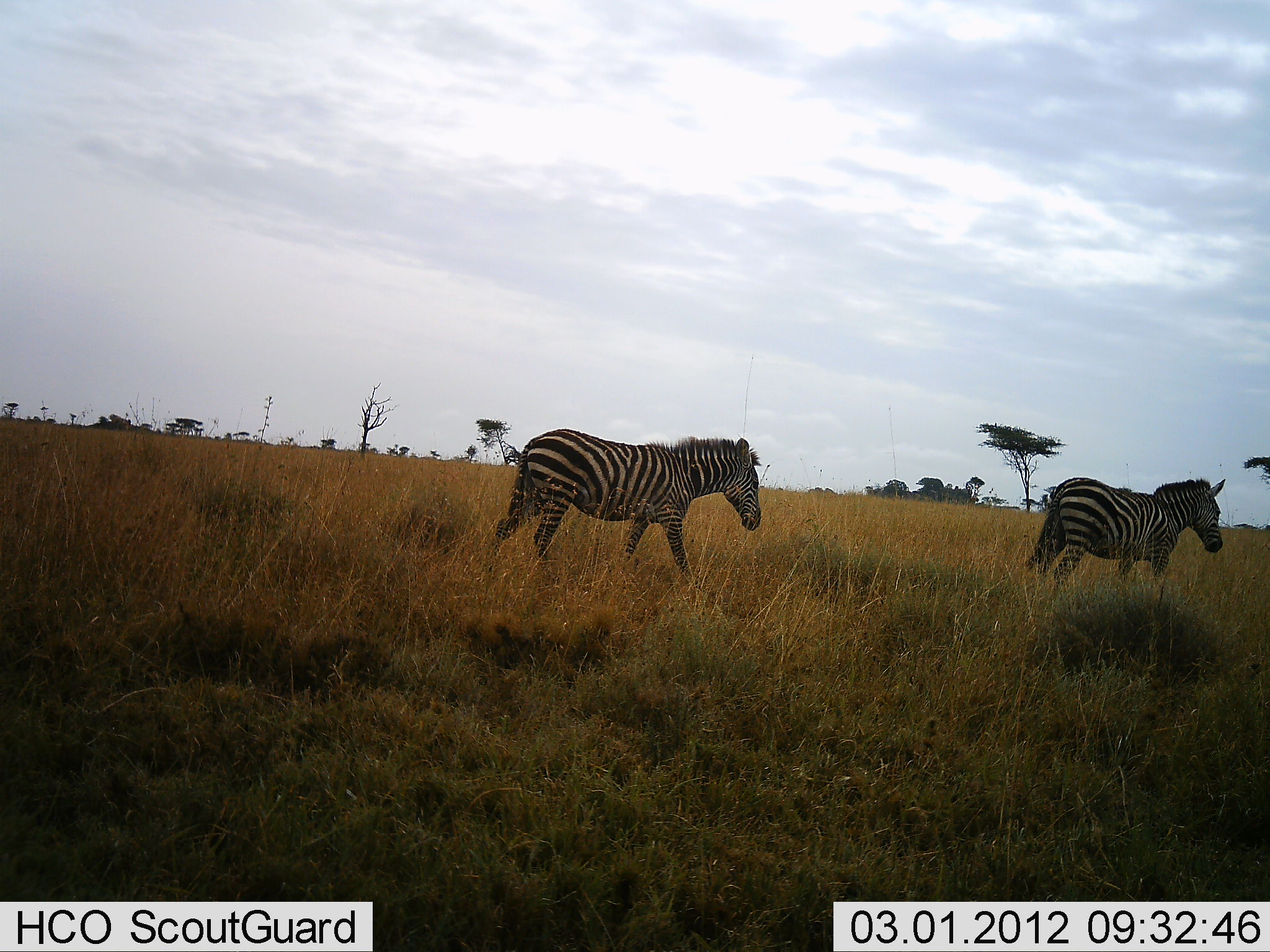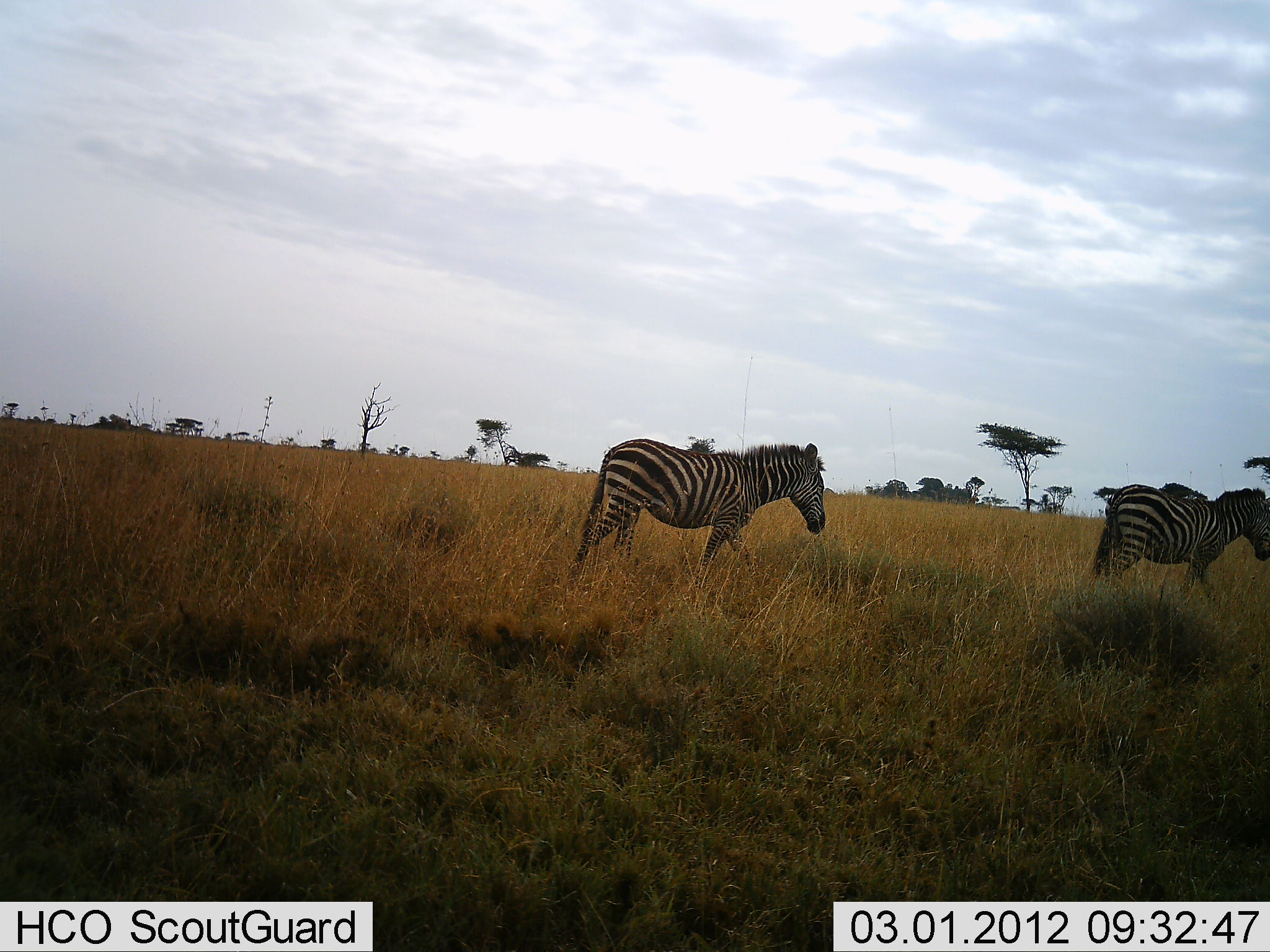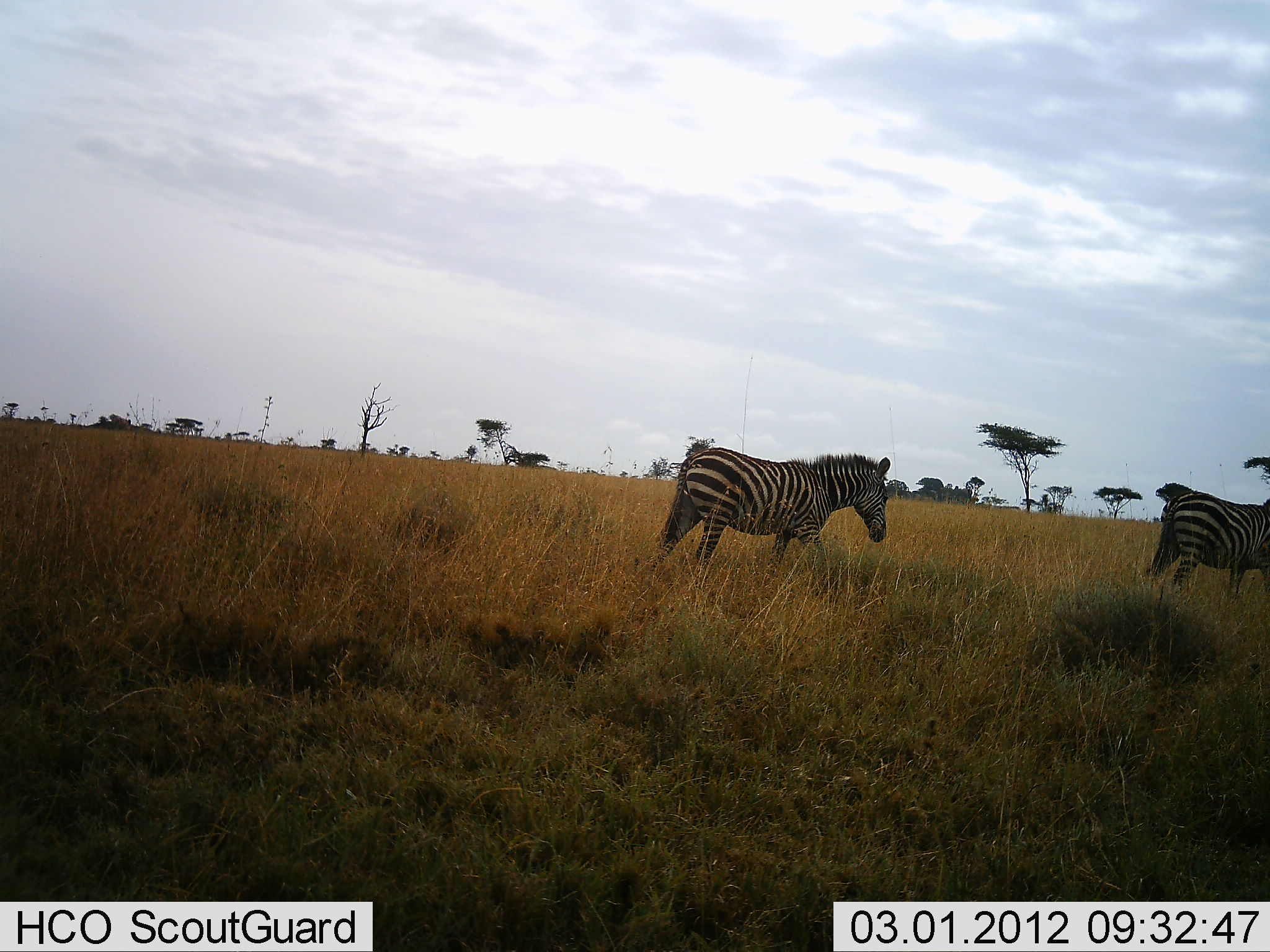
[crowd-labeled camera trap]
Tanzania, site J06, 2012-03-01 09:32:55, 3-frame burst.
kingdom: Animalia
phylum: Chordata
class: Mammalia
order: Perissodactyla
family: Equidae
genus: Equus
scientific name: Equus quagga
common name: plains zebra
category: zebra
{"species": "zebra (plains zebra) (Equus quagga)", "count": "2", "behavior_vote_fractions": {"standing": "0%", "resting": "0%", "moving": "100%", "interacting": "0%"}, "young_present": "0%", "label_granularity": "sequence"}